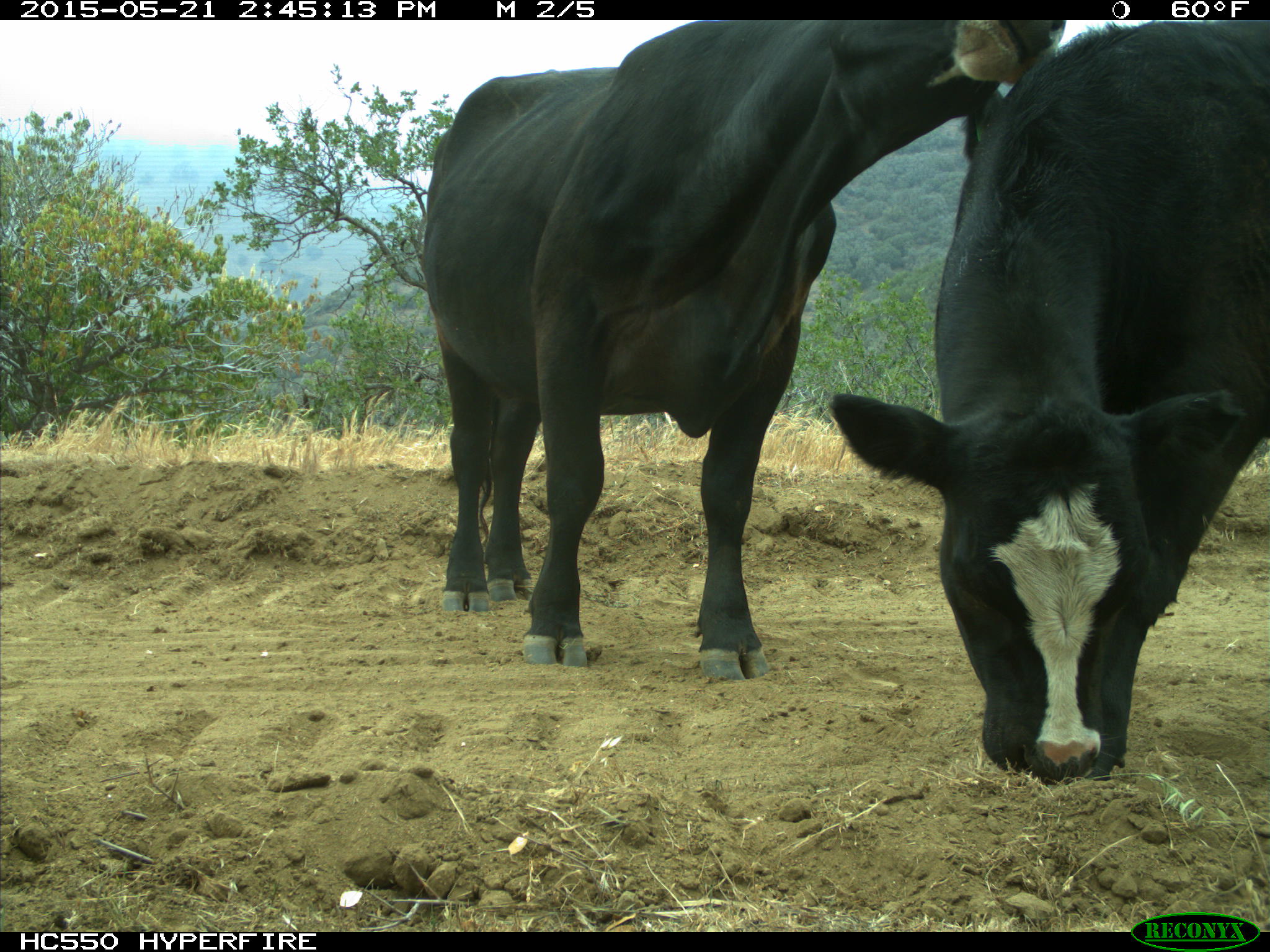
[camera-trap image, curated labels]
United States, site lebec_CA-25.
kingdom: Animalia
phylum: Chordata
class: Mammalia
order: Artiodactyla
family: Bovidae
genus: Bos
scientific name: Bos taurus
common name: domestic cow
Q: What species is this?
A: Bos taurus (domestic cow).